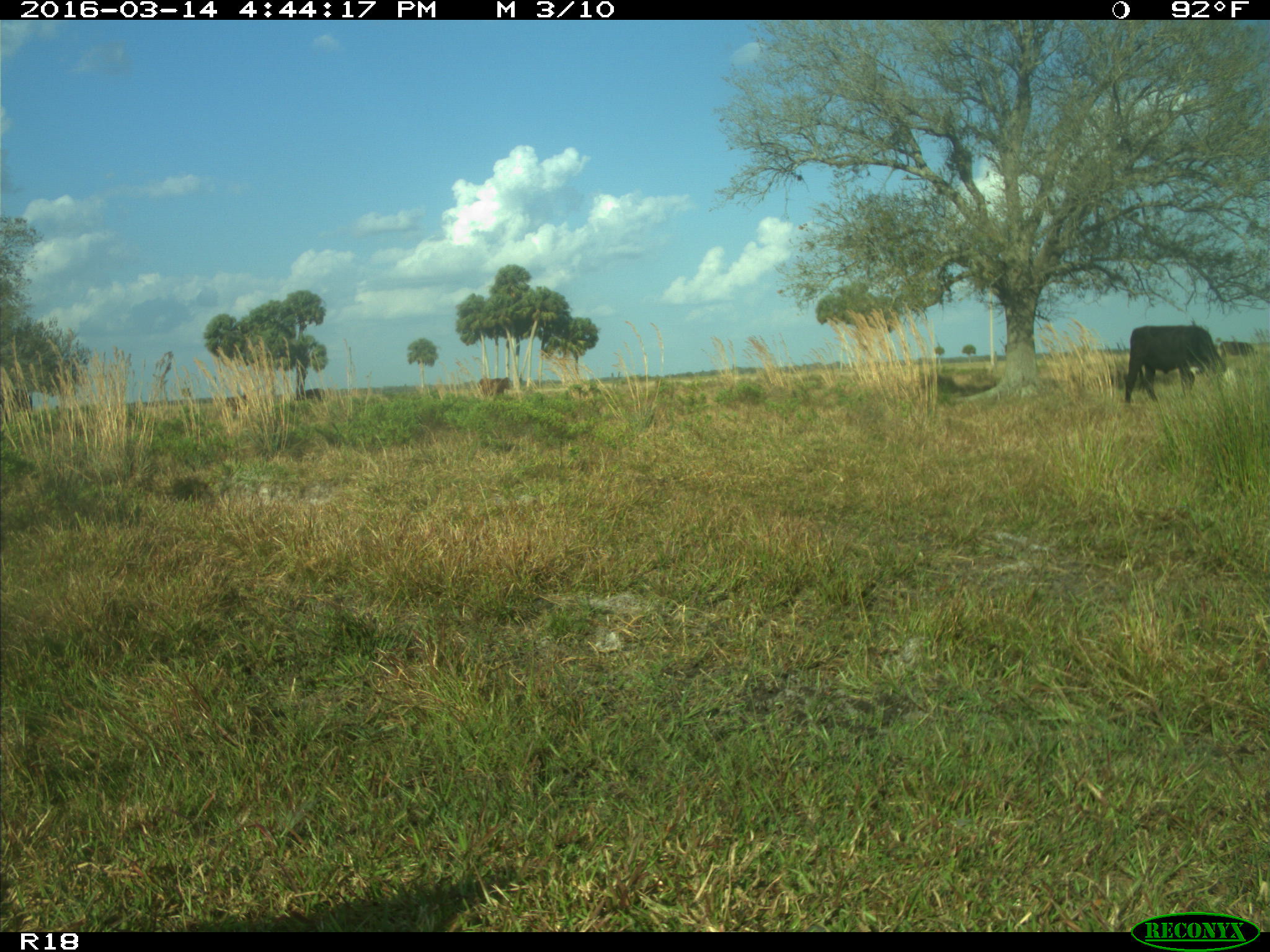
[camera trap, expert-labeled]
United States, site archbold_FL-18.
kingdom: Animalia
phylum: Chordata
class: Mammalia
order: Artiodactyla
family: Bovidae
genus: Bos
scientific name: Bos taurus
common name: domestic cow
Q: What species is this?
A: Bos taurus (domestic cow).